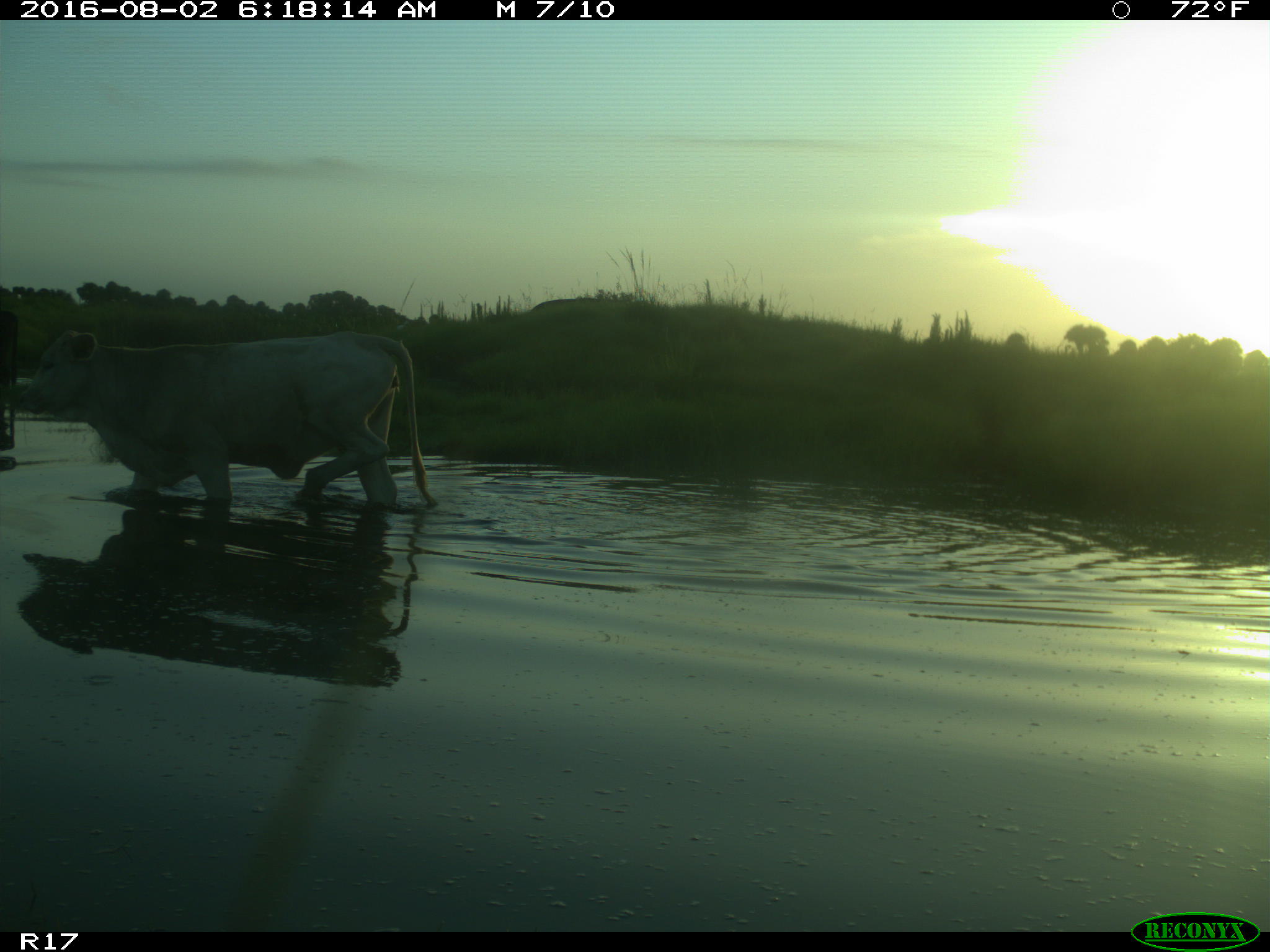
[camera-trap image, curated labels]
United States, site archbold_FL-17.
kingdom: Animalia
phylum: Chordata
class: Mammalia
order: Artiodactyla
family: Bovidae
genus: Bos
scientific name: Bos taurus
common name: domestic cow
Bos taurus (domestic cow).